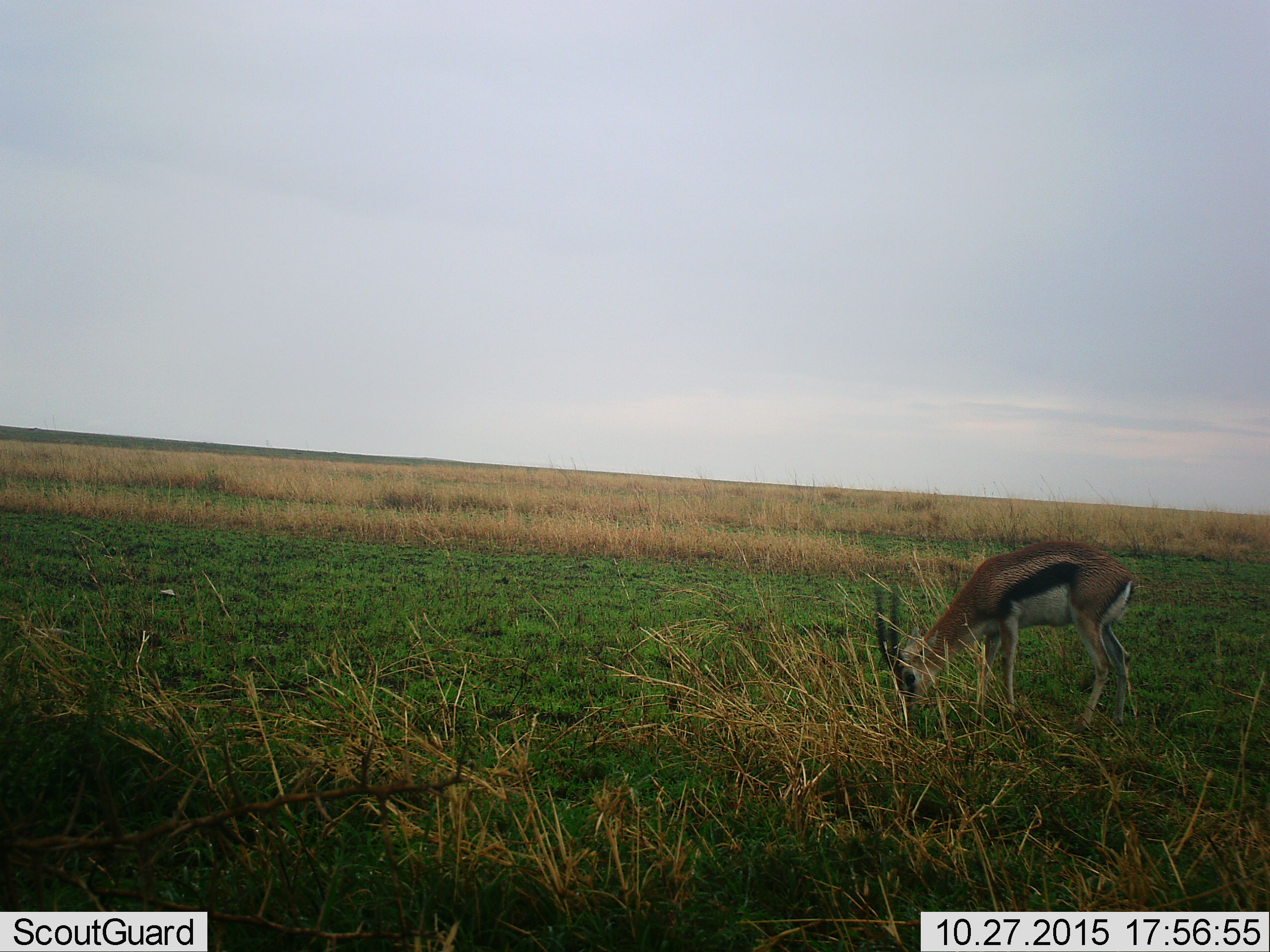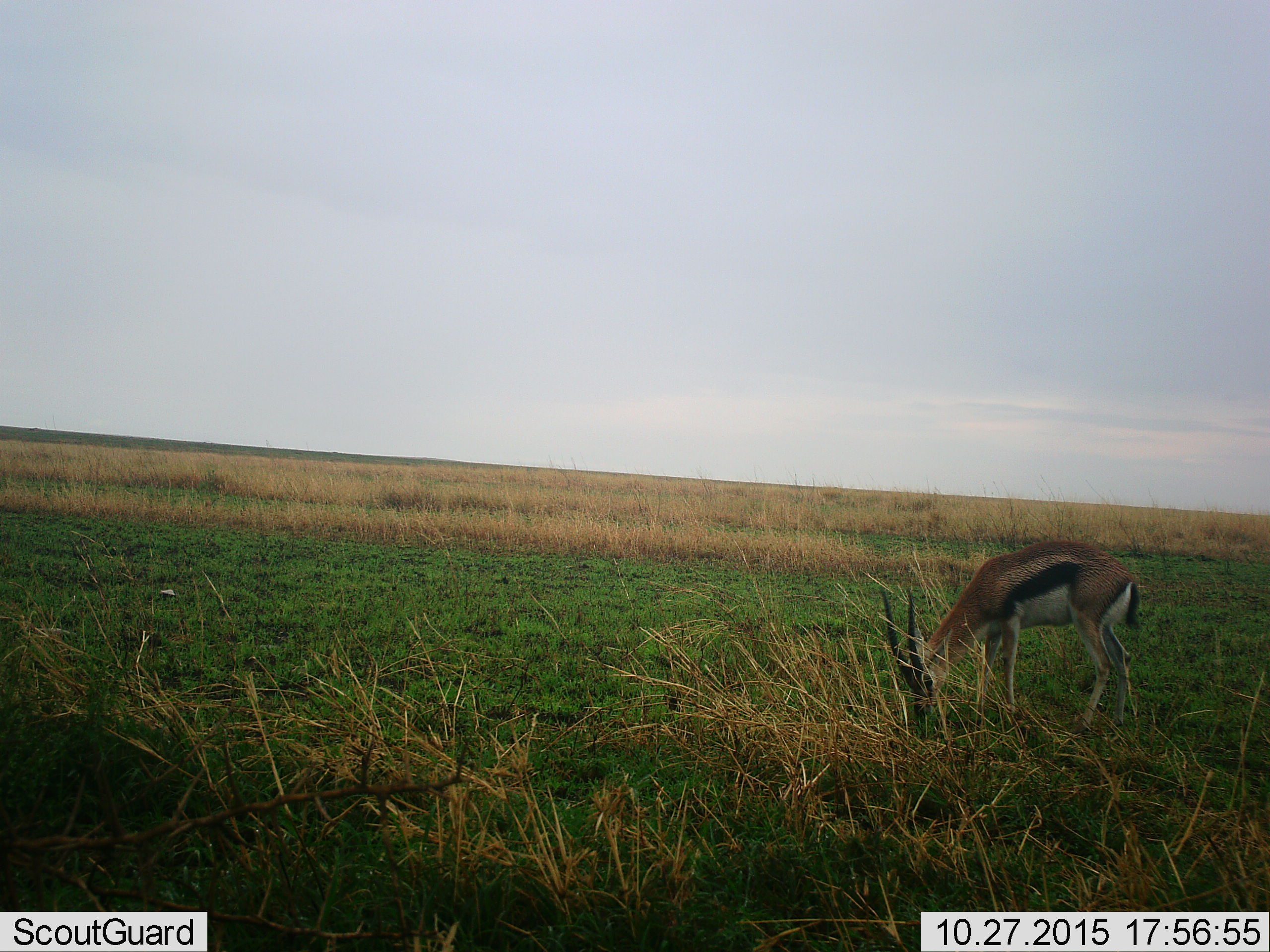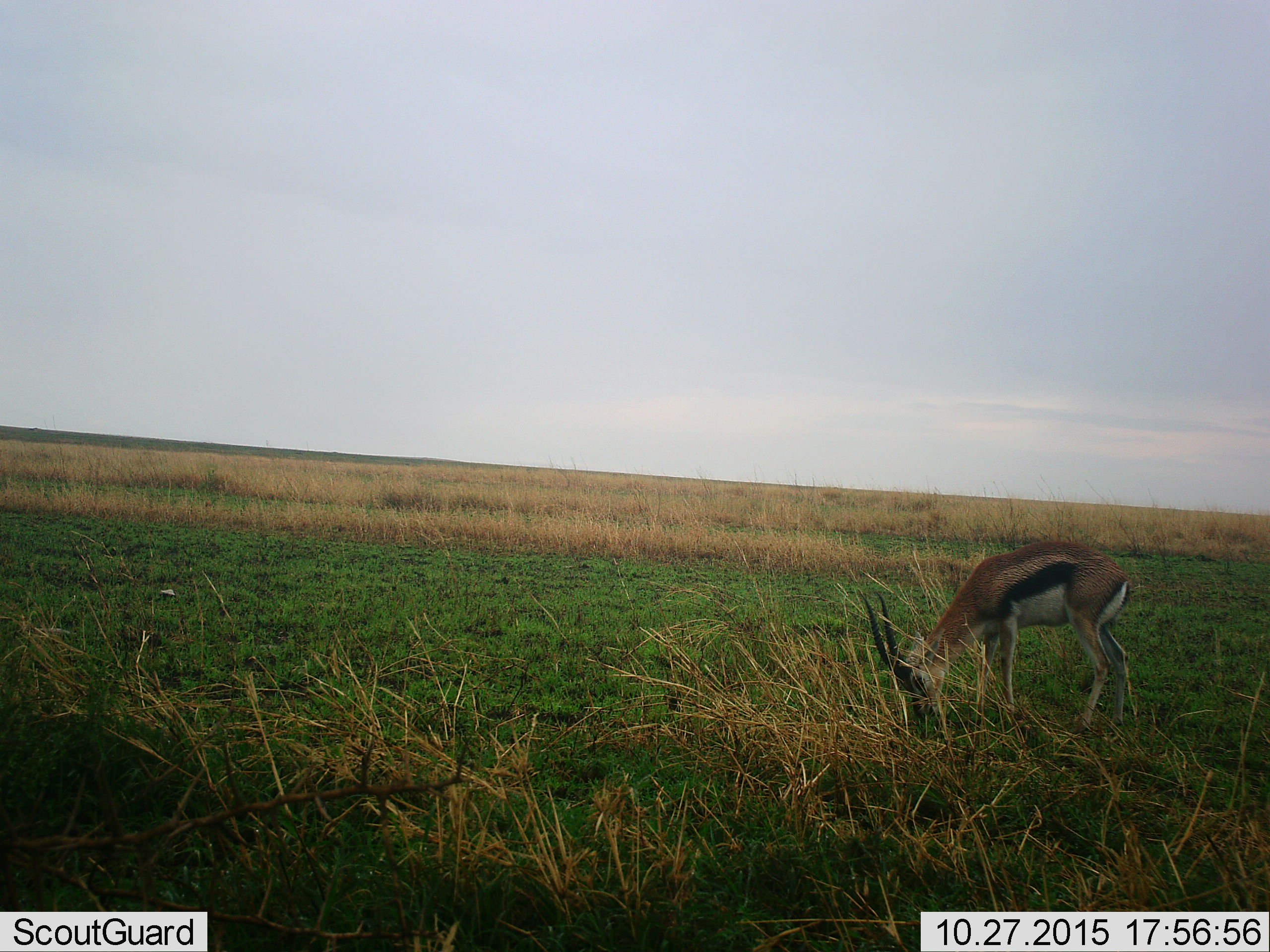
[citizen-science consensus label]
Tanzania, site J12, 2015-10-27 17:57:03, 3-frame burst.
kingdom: Animalia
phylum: Chordata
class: Mammalia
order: Artiodactyla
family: Bovidae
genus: Eudorcas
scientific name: Eudorcas thomsonii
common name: thomson's gazelle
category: gazellethomsons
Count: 1.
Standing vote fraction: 0%.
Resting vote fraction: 0%.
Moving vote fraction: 0%.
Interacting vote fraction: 11%.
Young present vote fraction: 0%.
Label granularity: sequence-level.